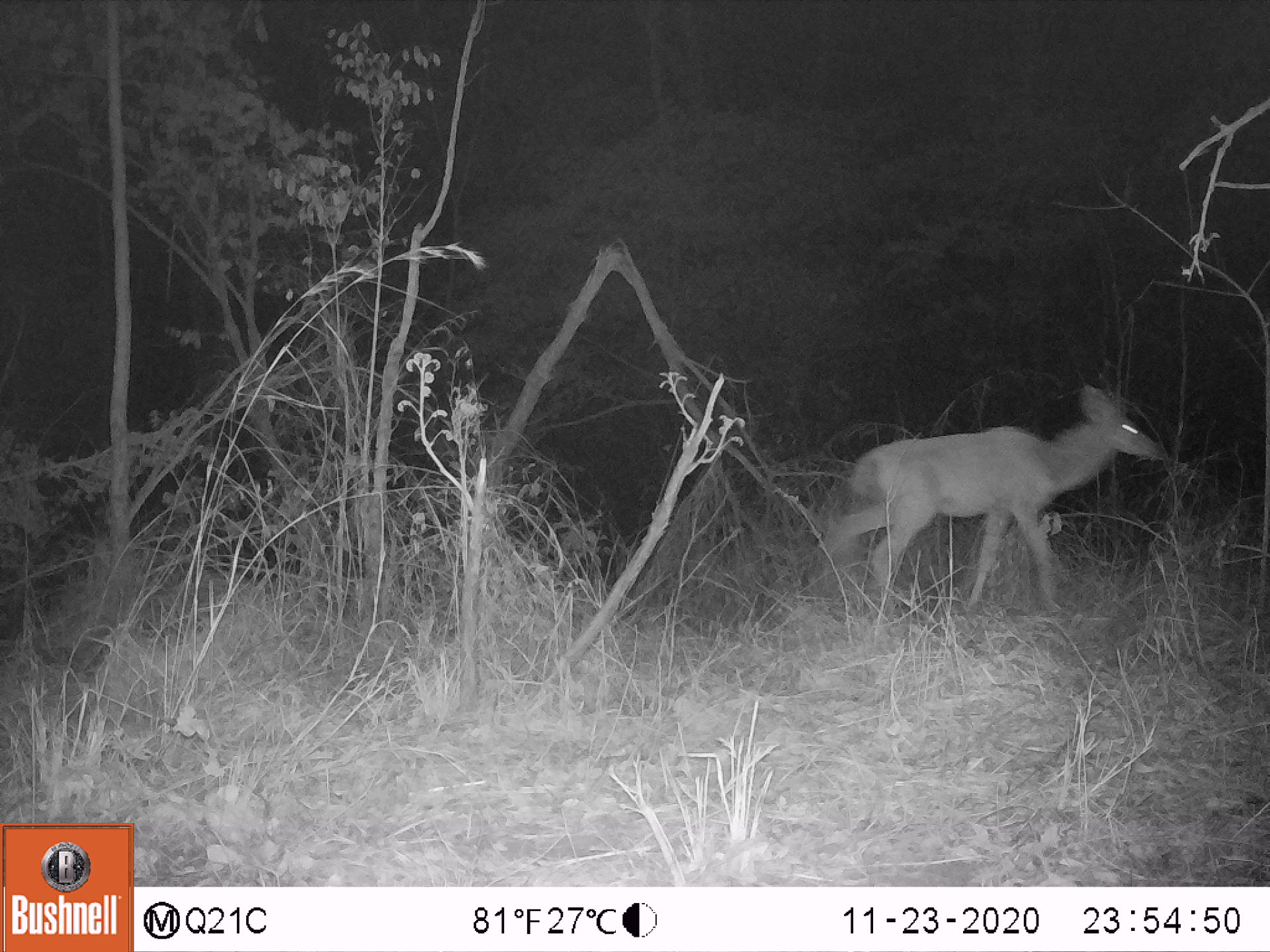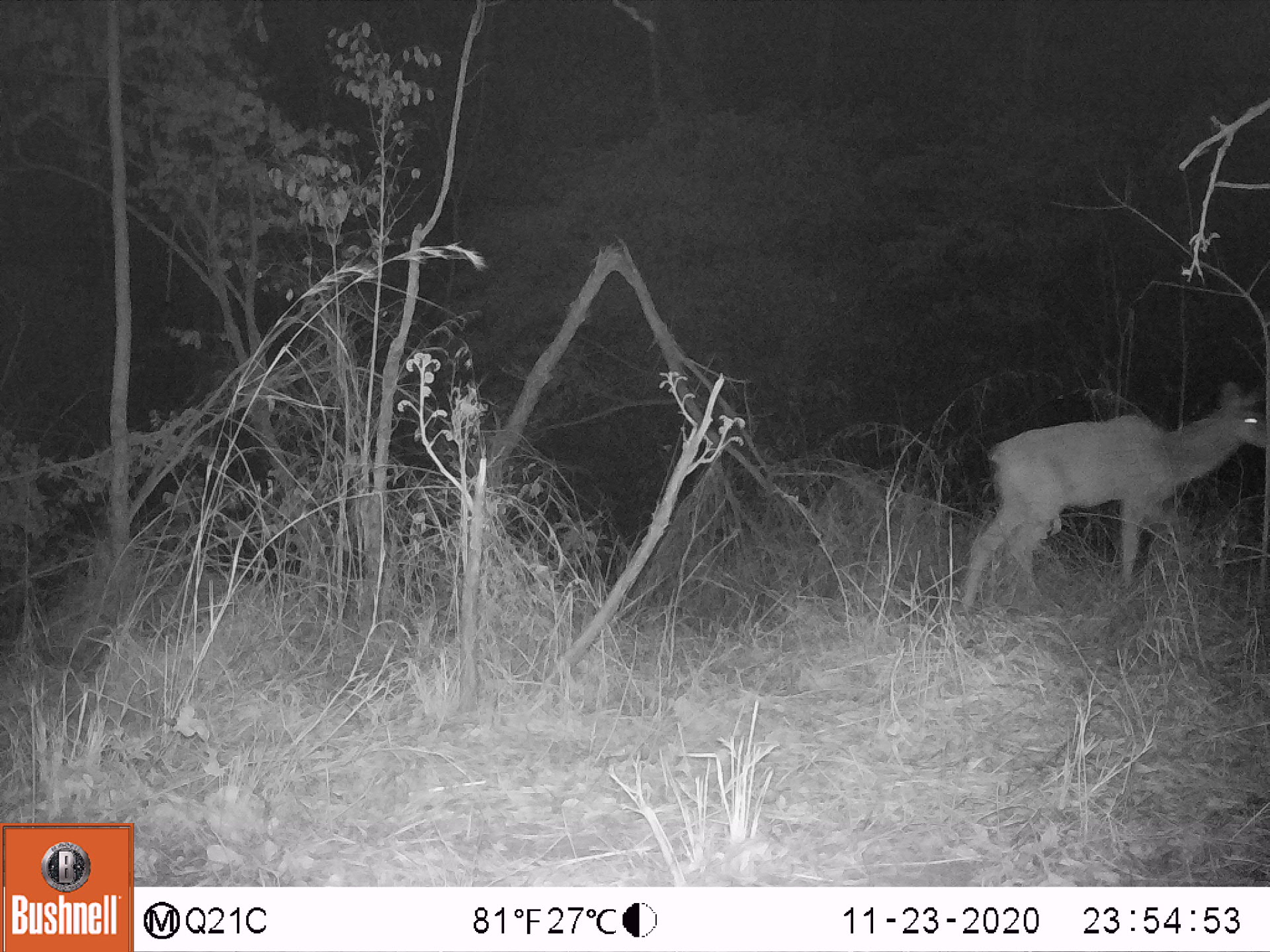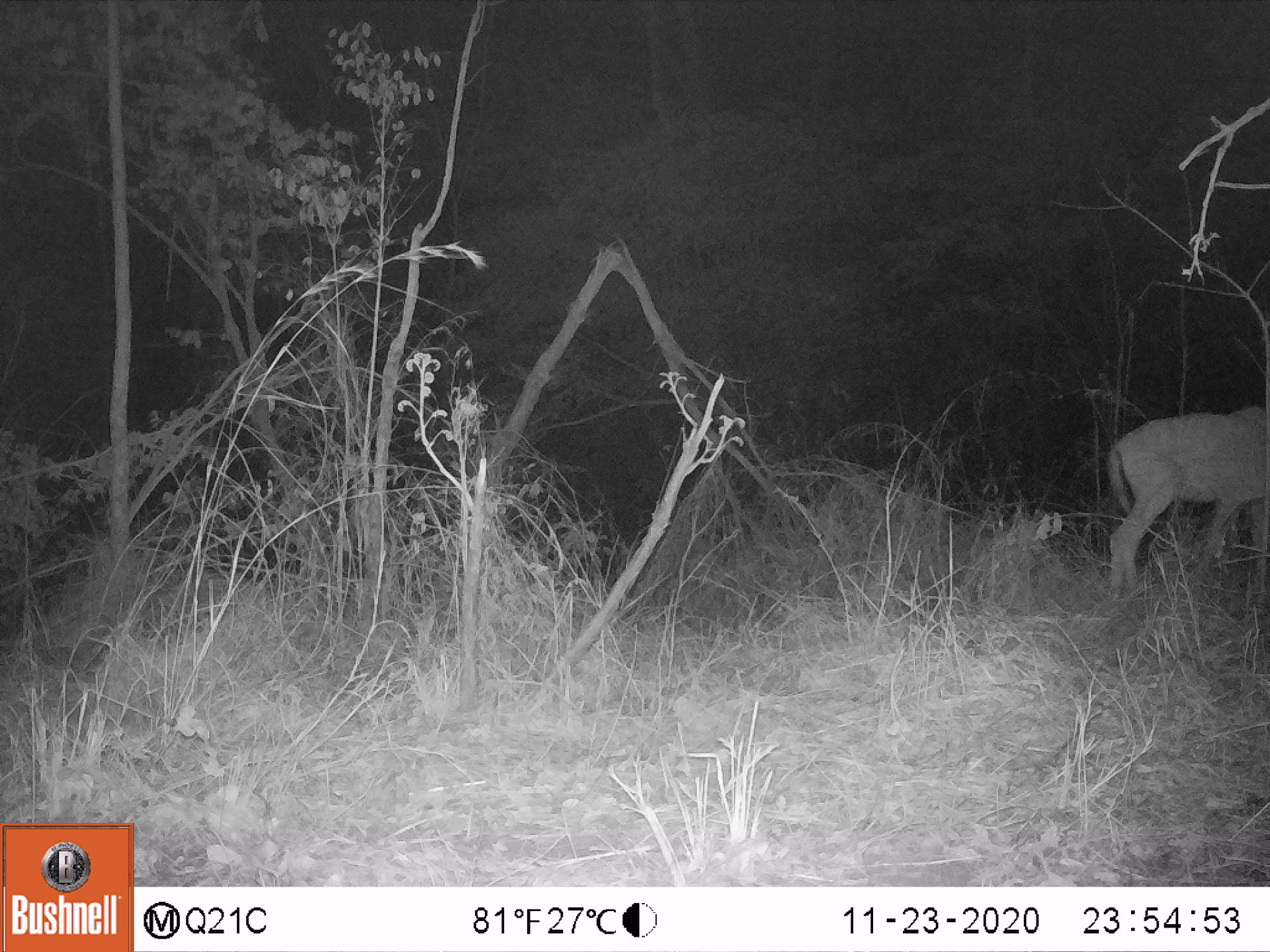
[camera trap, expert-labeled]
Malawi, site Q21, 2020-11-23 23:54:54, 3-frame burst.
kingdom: Animalia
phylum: Chordata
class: Mammalia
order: Artiodactyla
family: Bovidae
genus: Tragelaphus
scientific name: Tragelaphus strepsiceros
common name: greater kudu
Greater kudu (Tragelaphus strepsiceros), count 1.